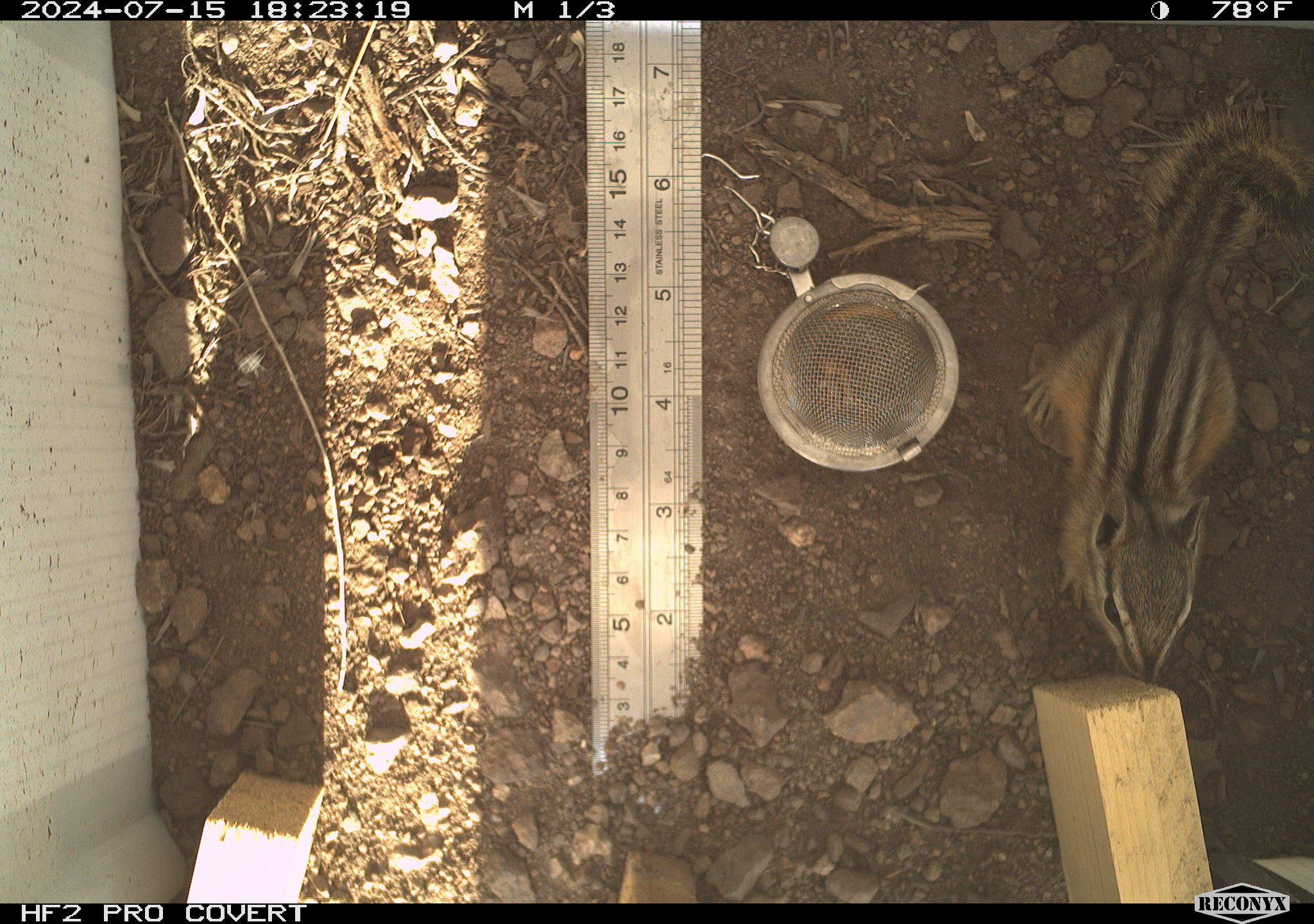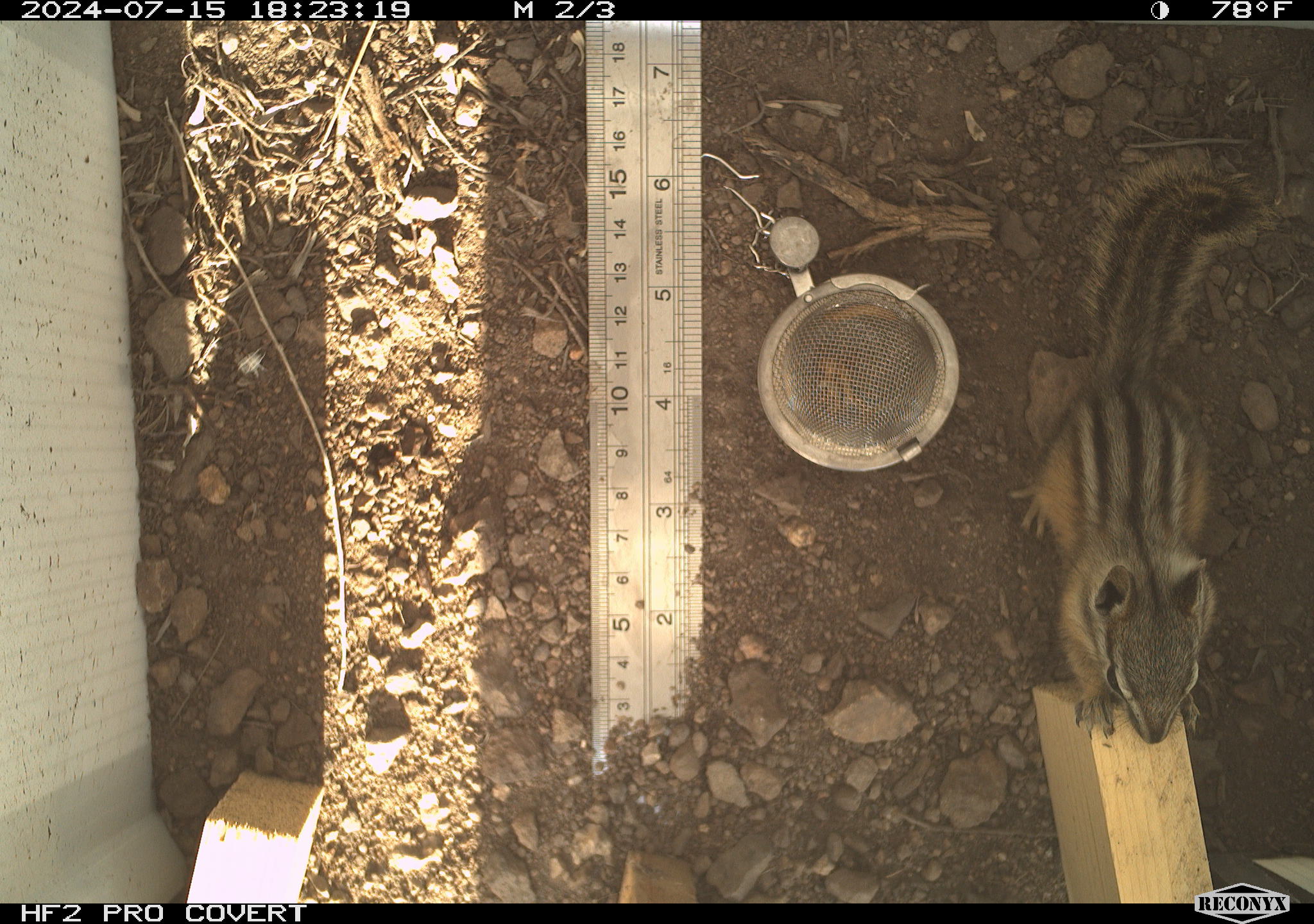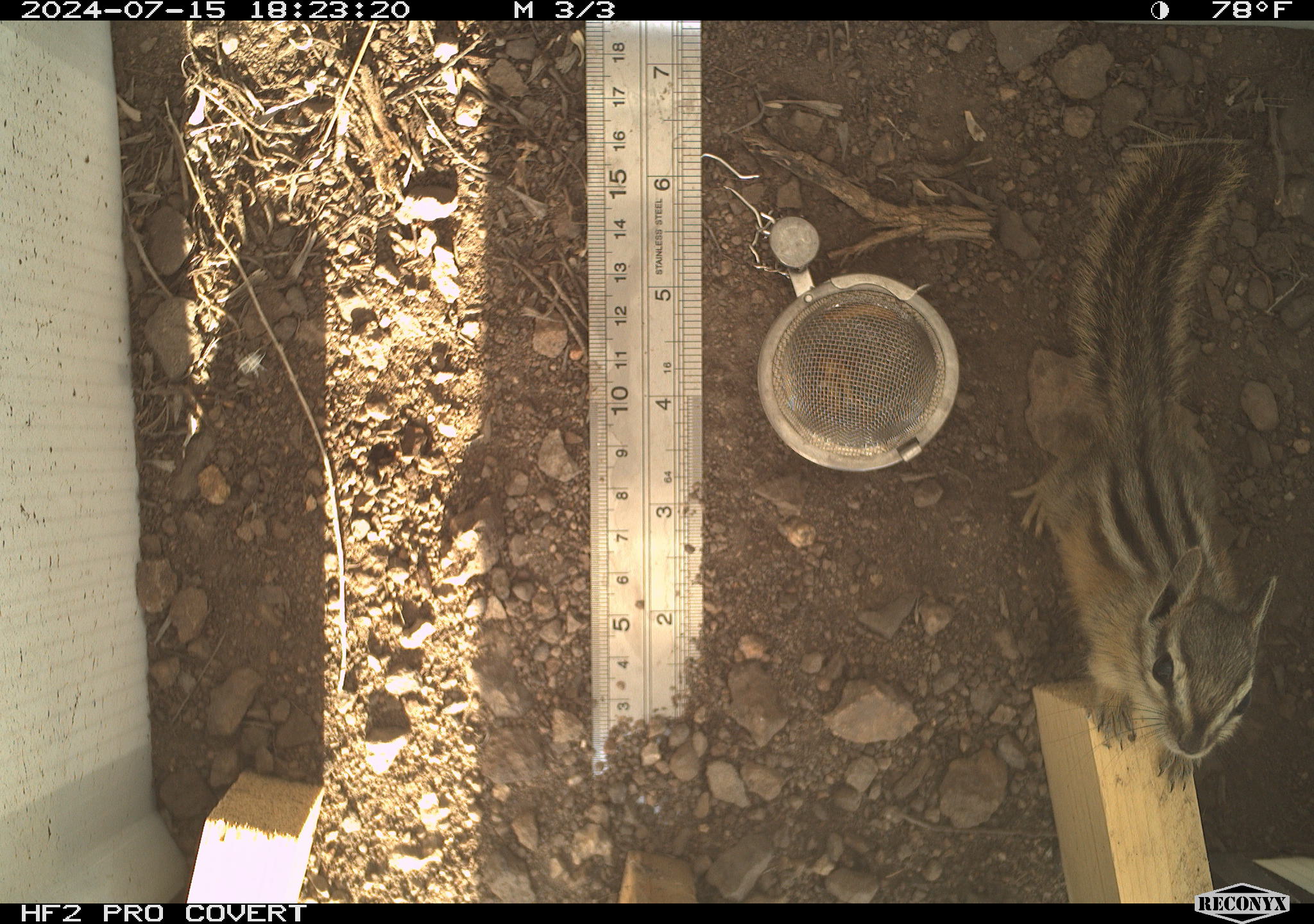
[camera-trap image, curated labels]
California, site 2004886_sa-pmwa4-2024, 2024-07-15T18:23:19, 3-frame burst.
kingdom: Animalia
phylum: Chordata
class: Mammalia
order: Rodentia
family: Sciuridae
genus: Neotamias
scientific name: Neotamias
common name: western chipmunks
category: neotamias species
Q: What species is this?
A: Neotamias species (western chipmunks) (Neotamias).